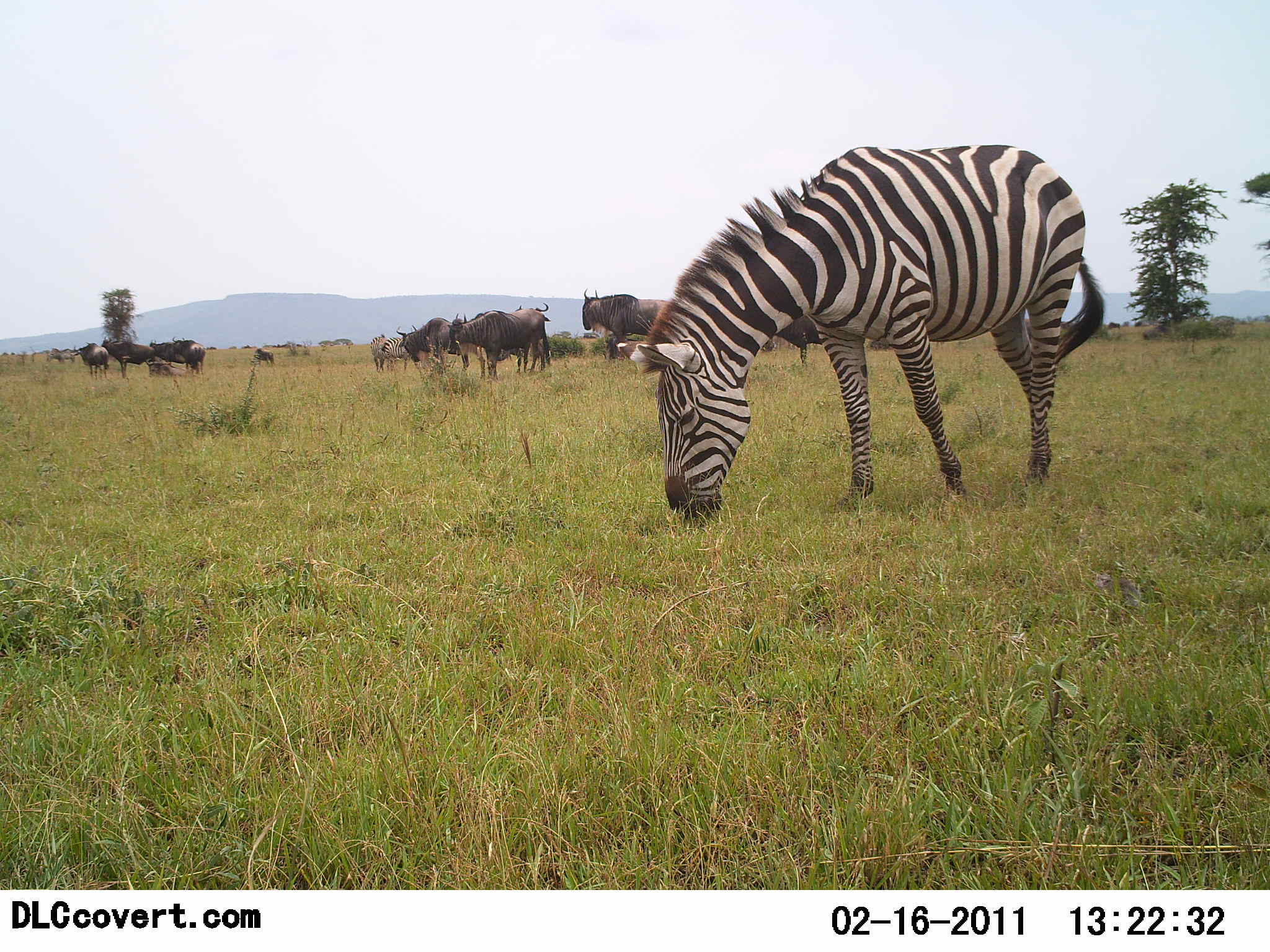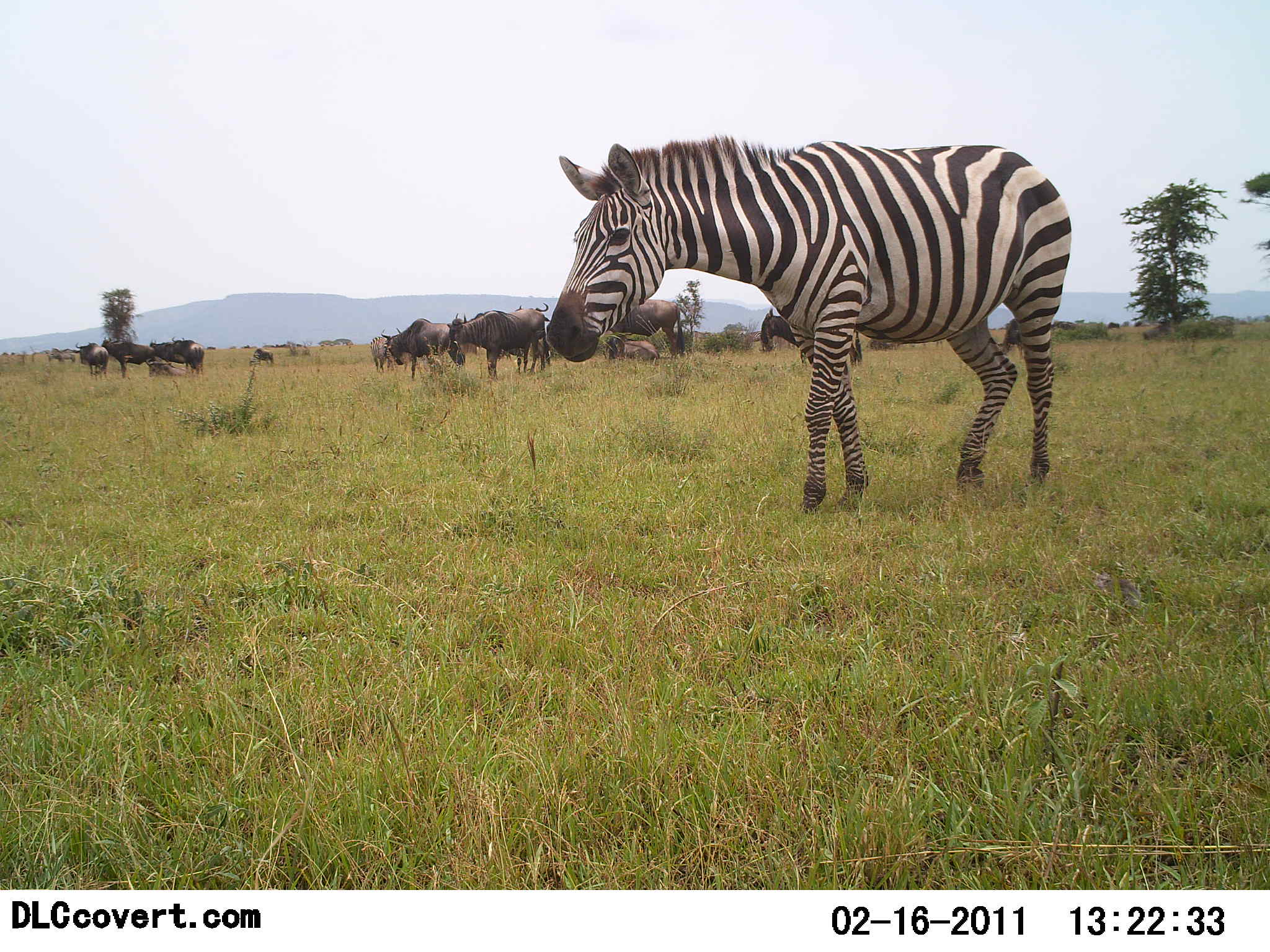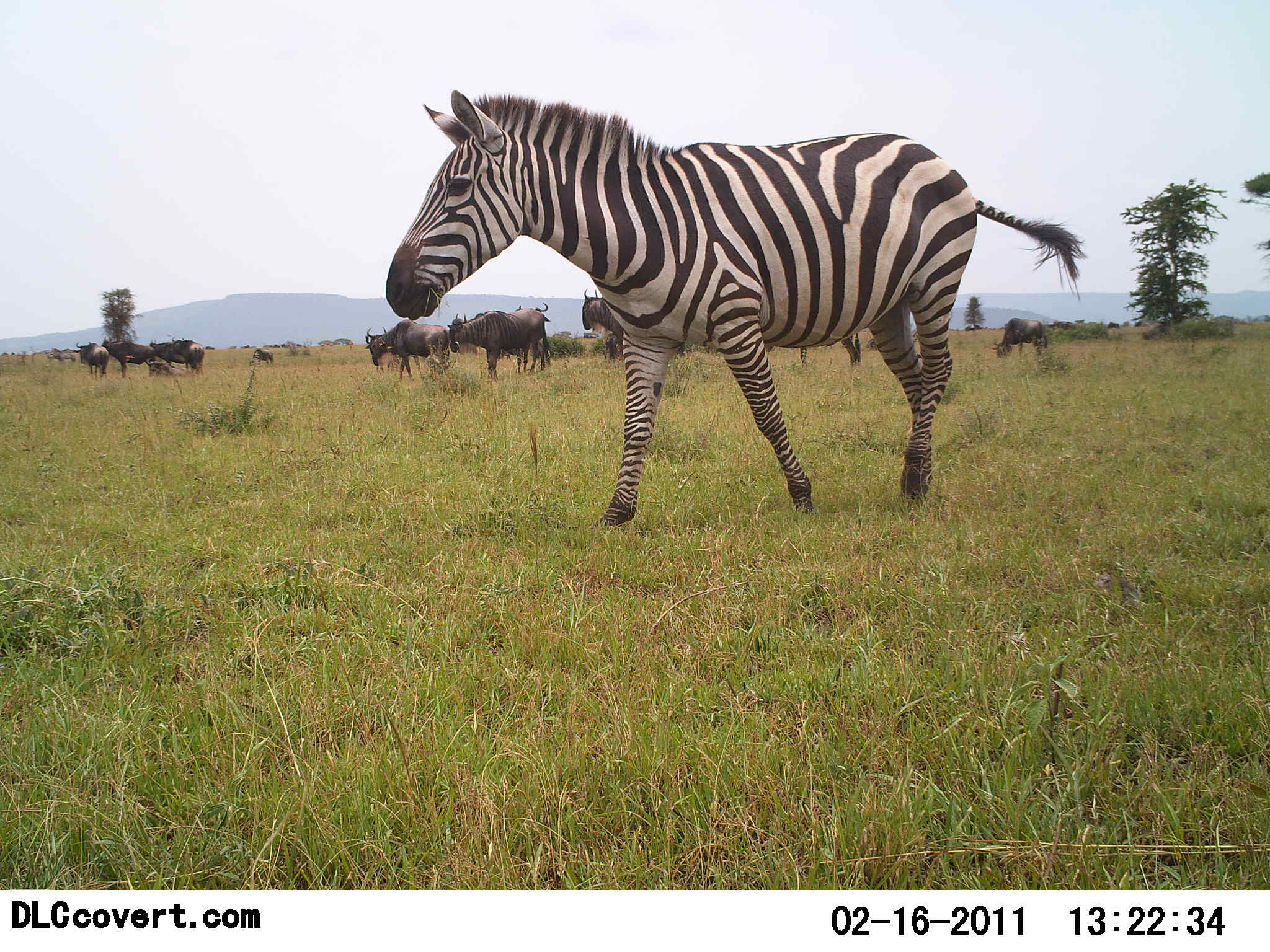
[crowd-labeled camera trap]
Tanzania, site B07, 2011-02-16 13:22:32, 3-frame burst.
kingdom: Animalia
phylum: Chordata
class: Mammalia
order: Artiodactyla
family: Bovidae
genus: Connochaetes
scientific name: Connochaetes taurinus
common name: blue wildebeest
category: wildebeest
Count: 11-50.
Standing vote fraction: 58%.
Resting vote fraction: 17%.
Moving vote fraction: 42%.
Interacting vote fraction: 0%.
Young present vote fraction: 8%.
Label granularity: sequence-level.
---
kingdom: Animalia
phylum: Chordata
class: Mammalia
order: Perissodactyla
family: Equidae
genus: Equus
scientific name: Equus quagga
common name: plains zebra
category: zebra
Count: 1.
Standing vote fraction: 0%.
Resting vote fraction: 0%.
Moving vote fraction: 92%.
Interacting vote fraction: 0%.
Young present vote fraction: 0%.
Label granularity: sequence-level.